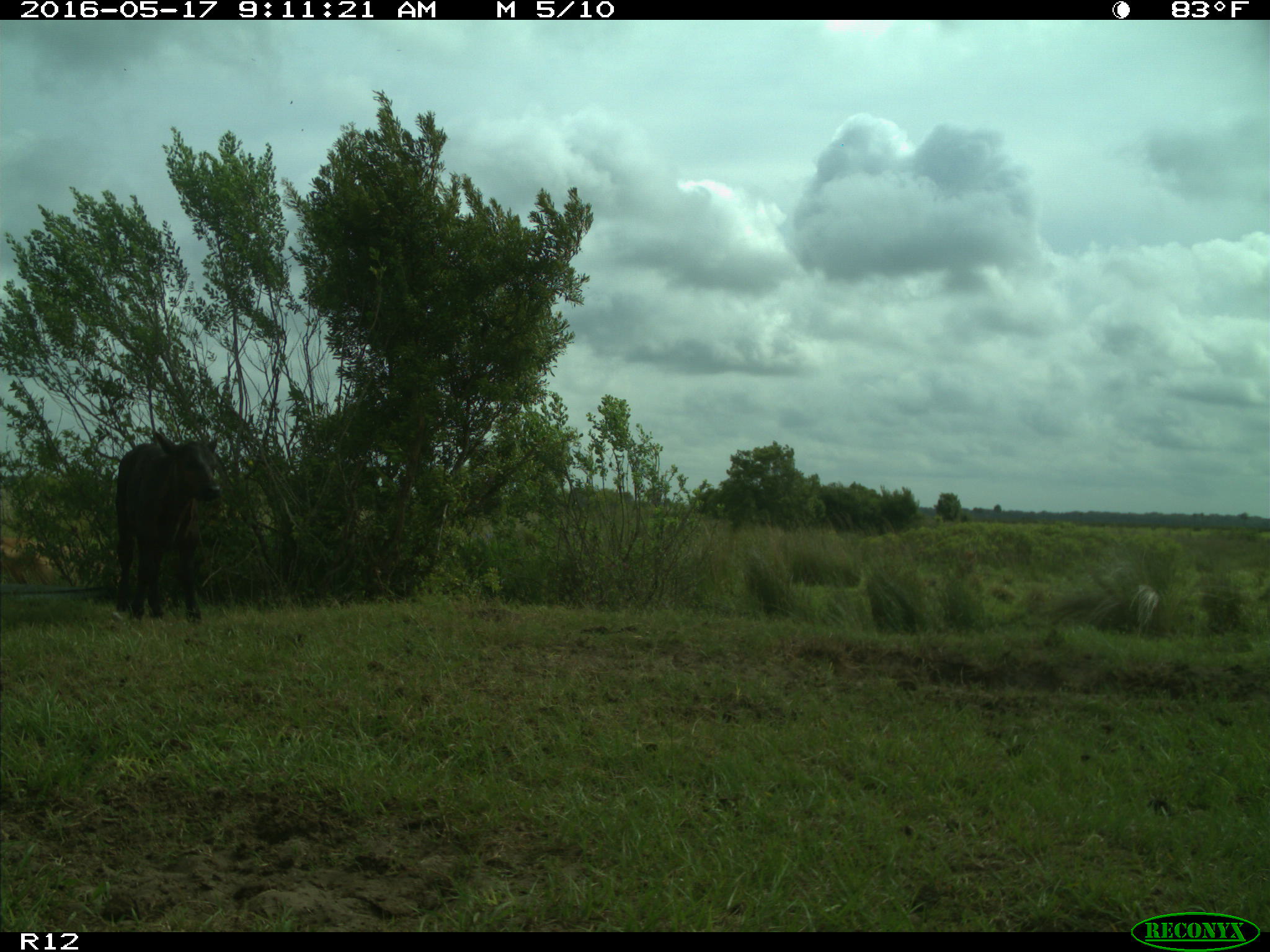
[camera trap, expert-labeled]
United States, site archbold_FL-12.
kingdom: Animalia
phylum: Chordata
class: Mammalia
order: Artiodactyla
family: Bovidae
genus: Bos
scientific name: Bos taurus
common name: domestic cow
Bos taurus (domestic cow).